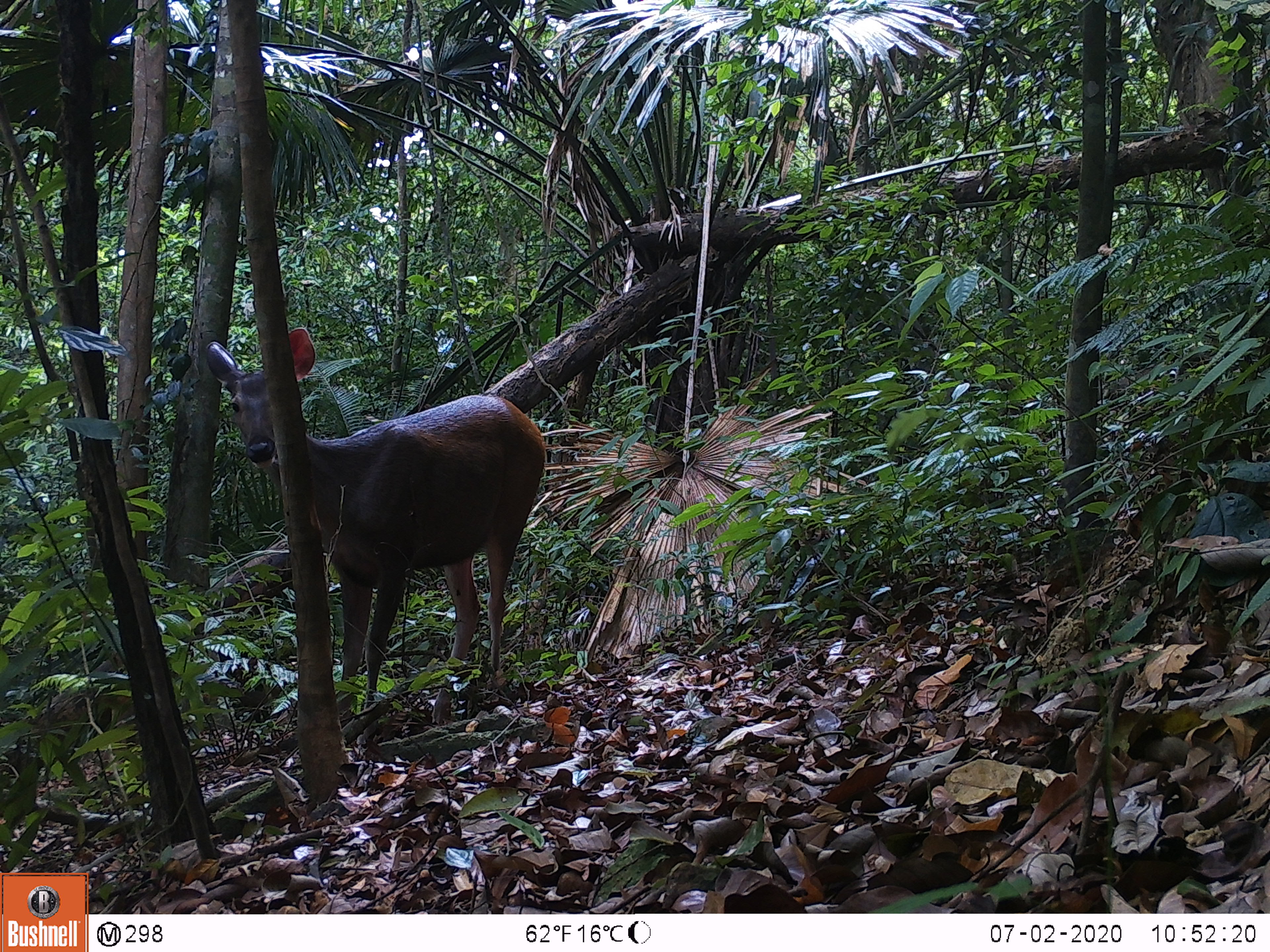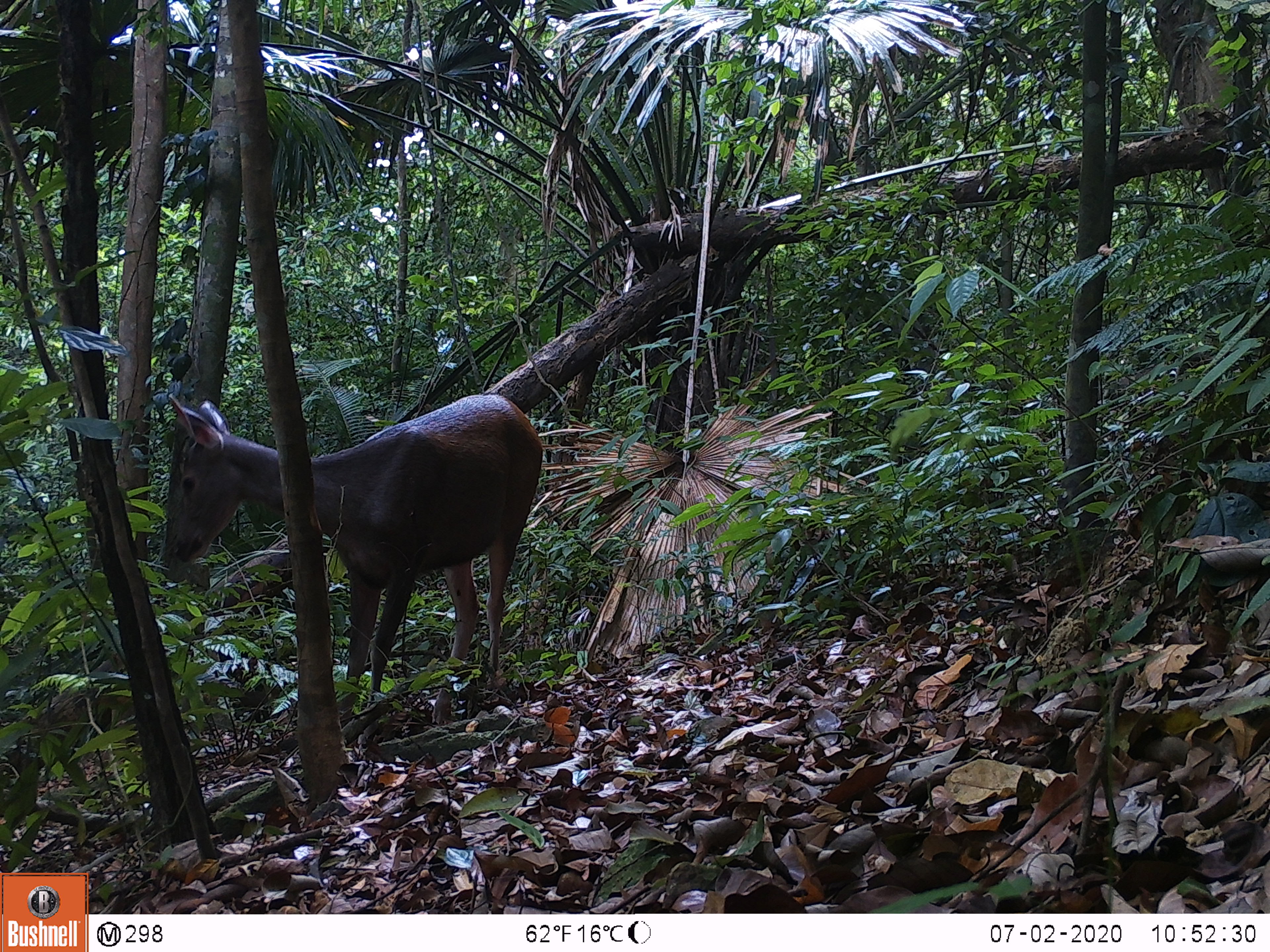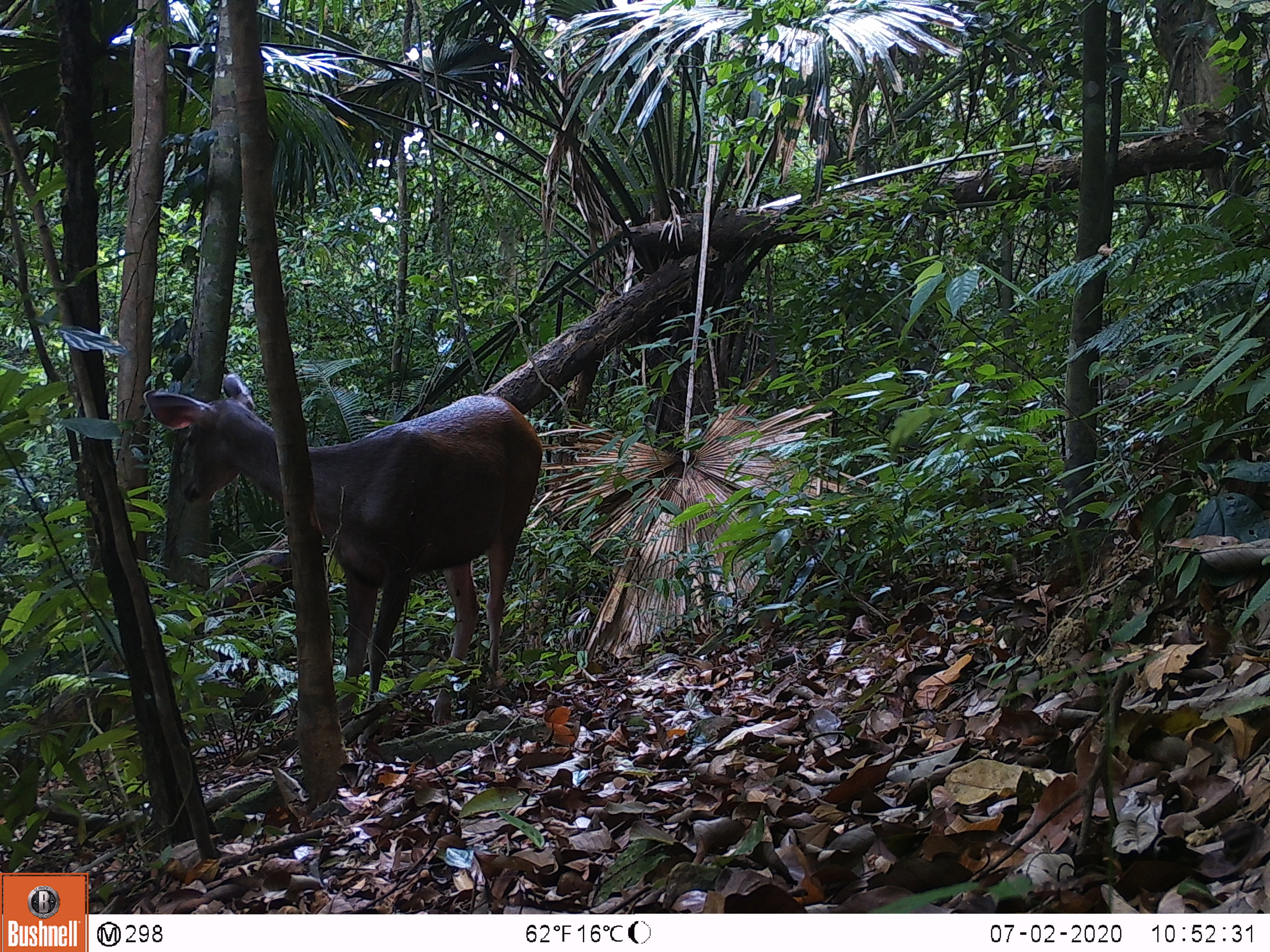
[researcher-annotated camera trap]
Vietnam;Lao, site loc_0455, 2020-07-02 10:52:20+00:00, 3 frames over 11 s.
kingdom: Animalia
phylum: Chordata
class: Mammalia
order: Artiodactyla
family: Cervidae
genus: Rusa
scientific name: Rusa unicolor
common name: sambar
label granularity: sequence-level